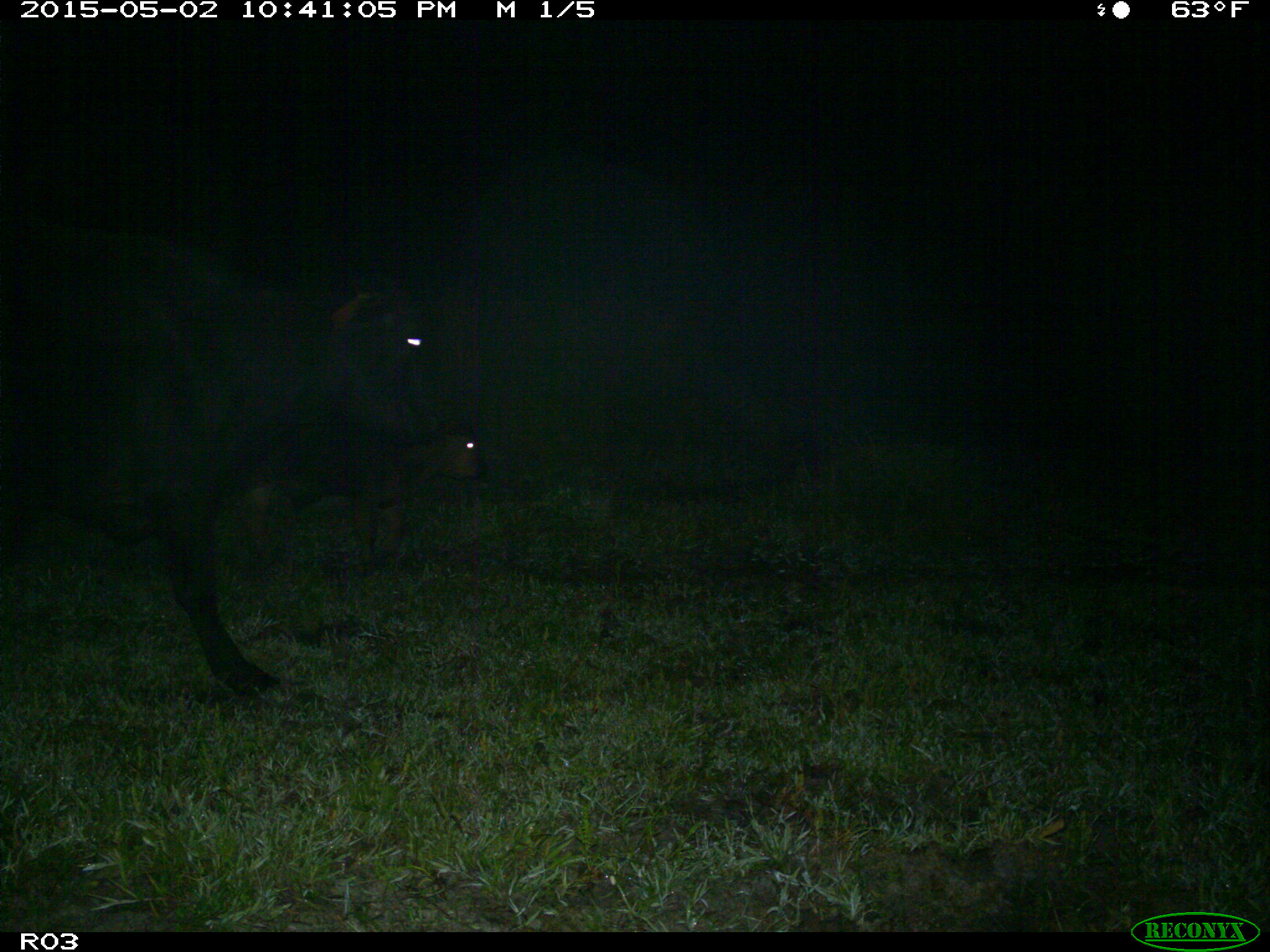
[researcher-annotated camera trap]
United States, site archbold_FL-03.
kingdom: Animalia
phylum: Chordata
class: Mammalia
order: Artiodactyla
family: Bovidae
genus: Bos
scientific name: Bos taurus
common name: domestic cow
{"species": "Bos taurus (domestic cow)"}